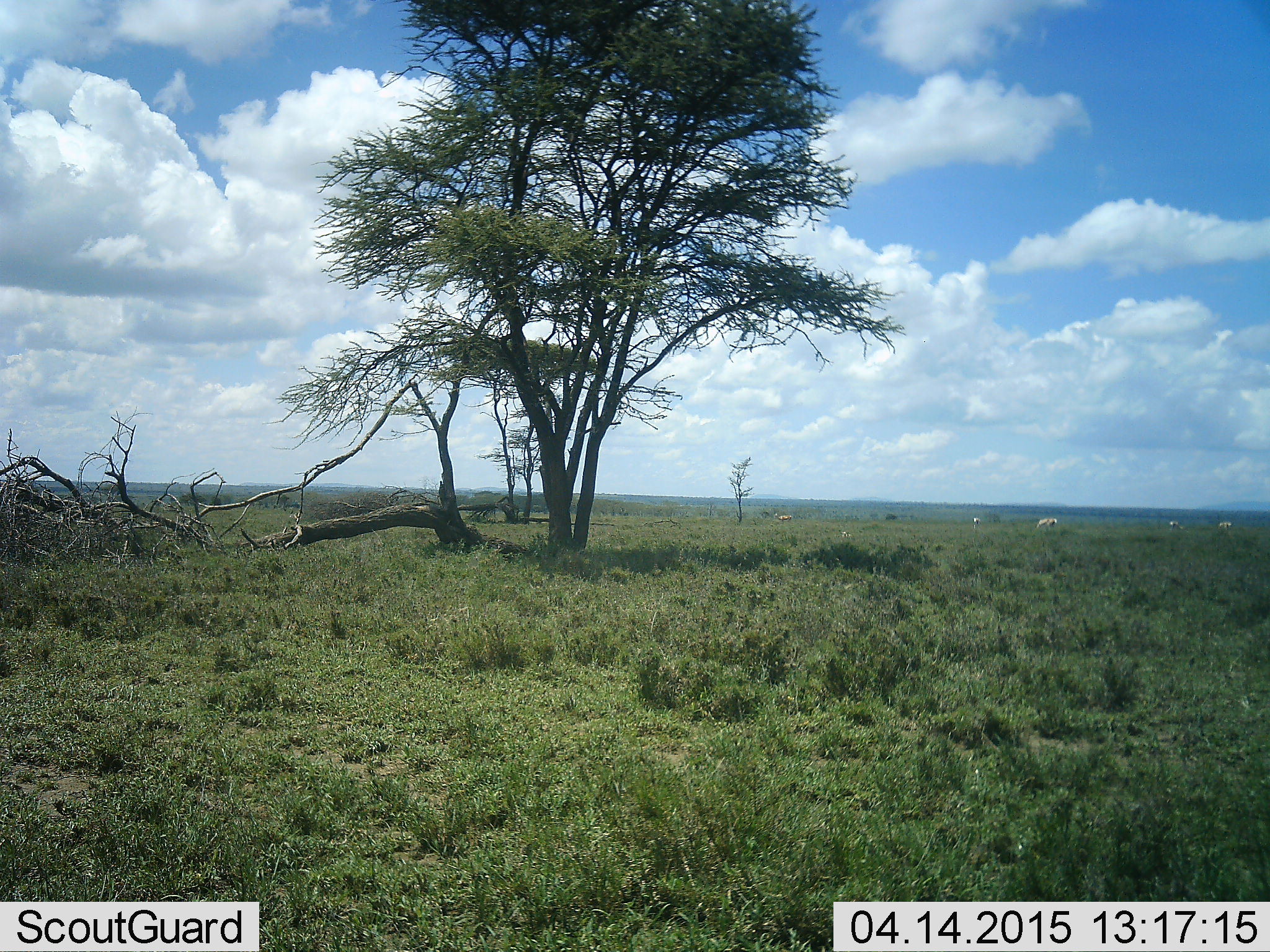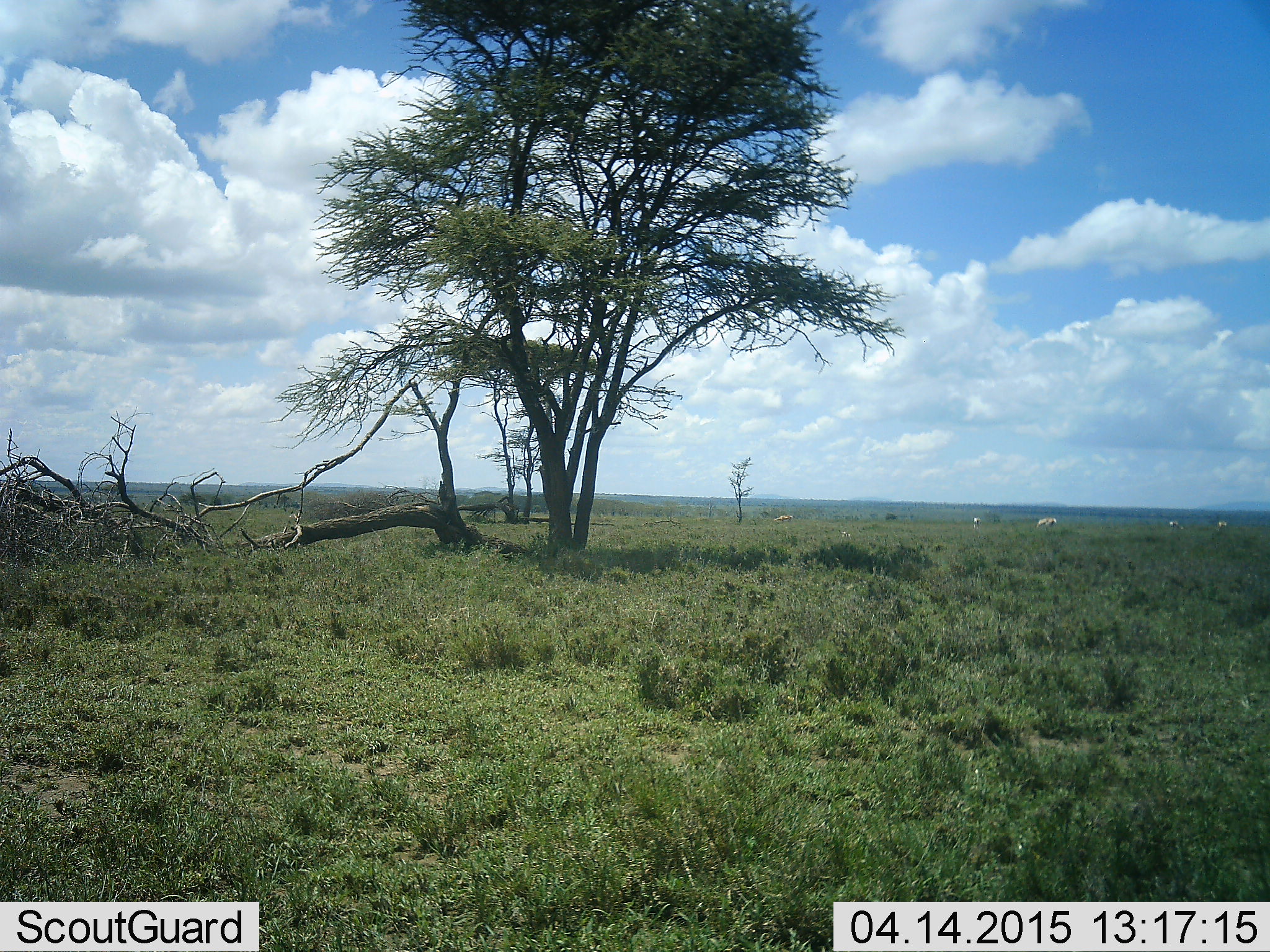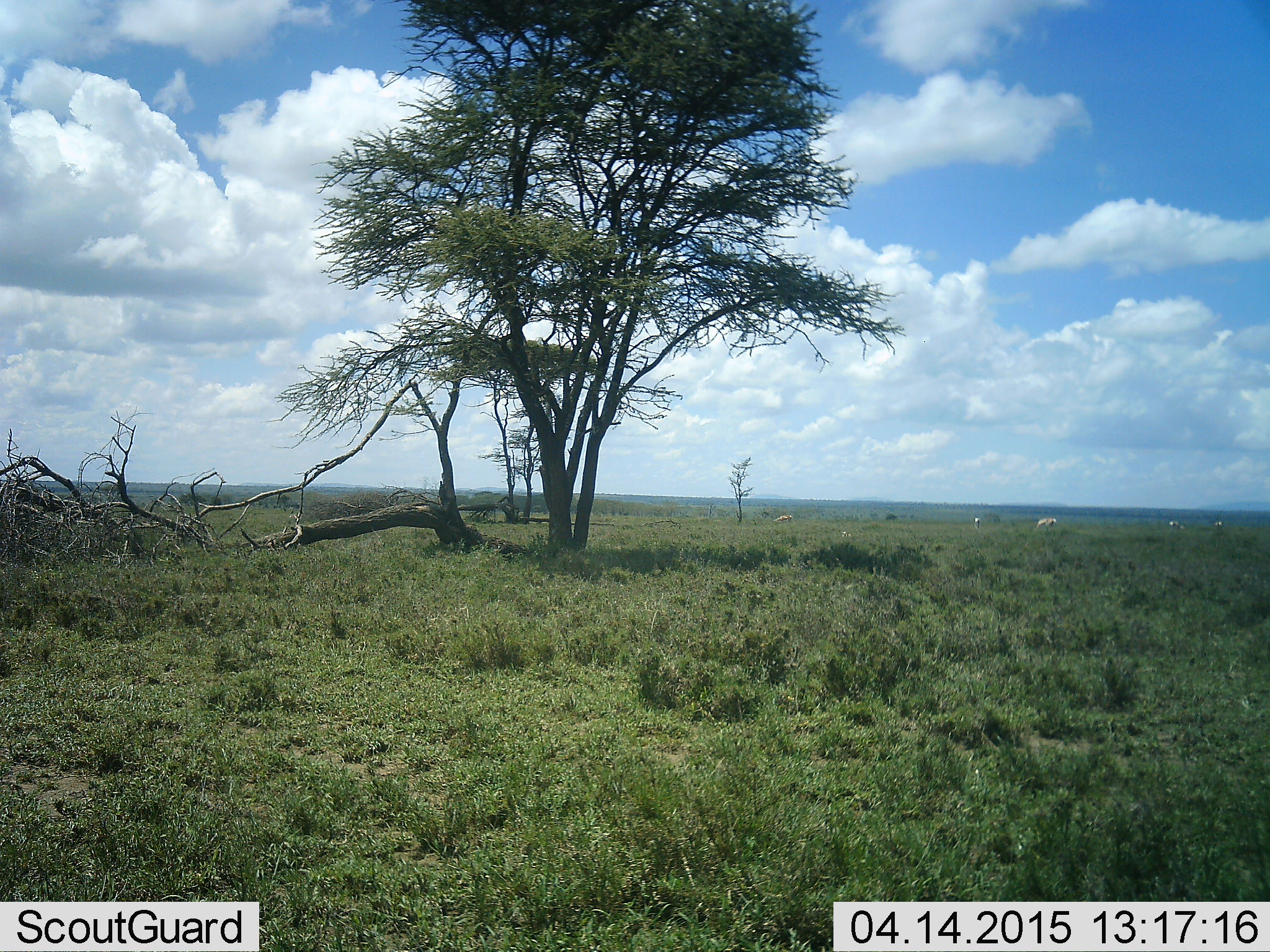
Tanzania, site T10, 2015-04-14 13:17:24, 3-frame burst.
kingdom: Animalia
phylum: Chordata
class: Mammalia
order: Perissodactyla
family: Equidae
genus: Equus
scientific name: Equus quagga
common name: plains zebra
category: zebra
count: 5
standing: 33%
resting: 0%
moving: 0%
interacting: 0%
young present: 0%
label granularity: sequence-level